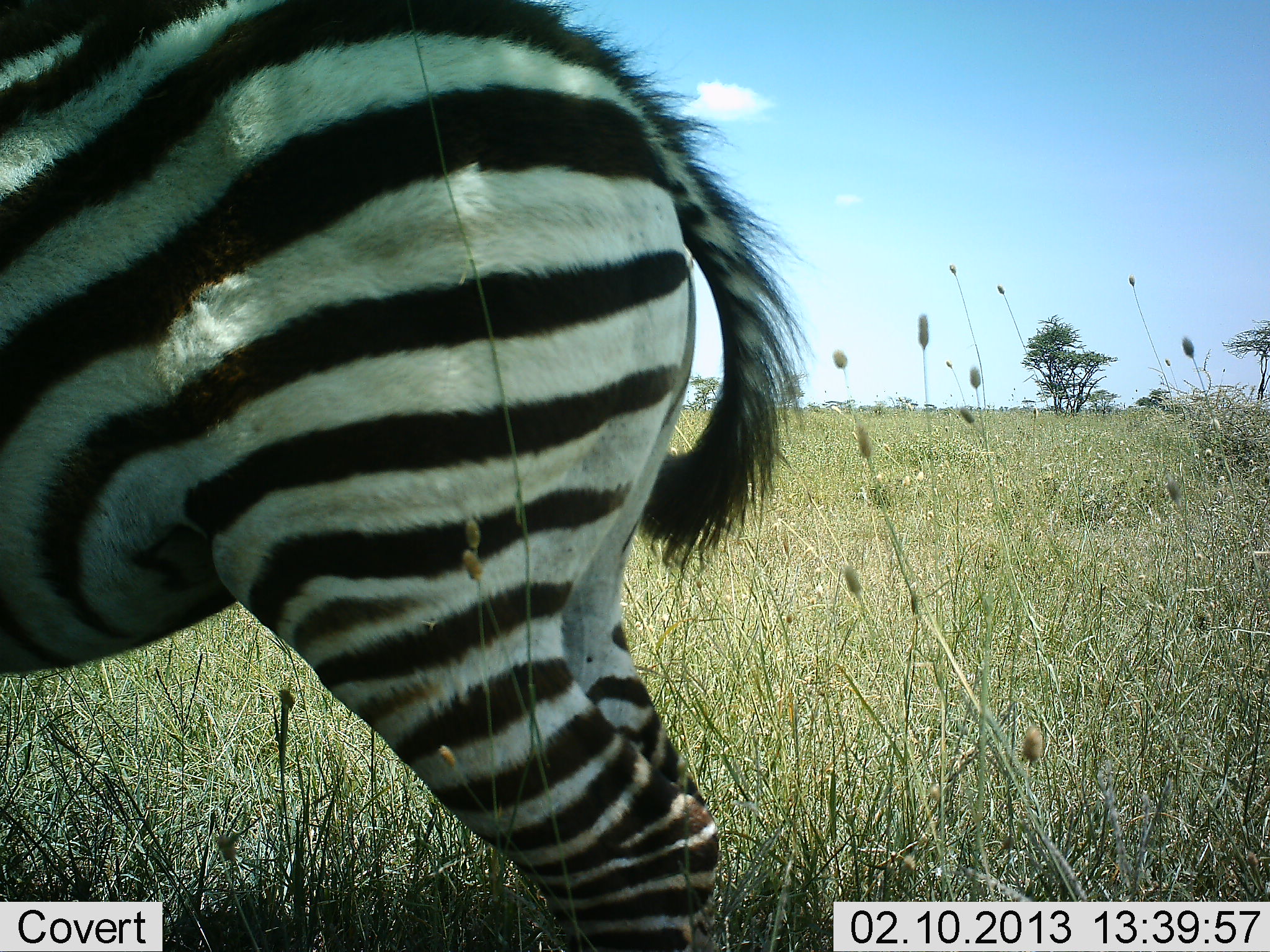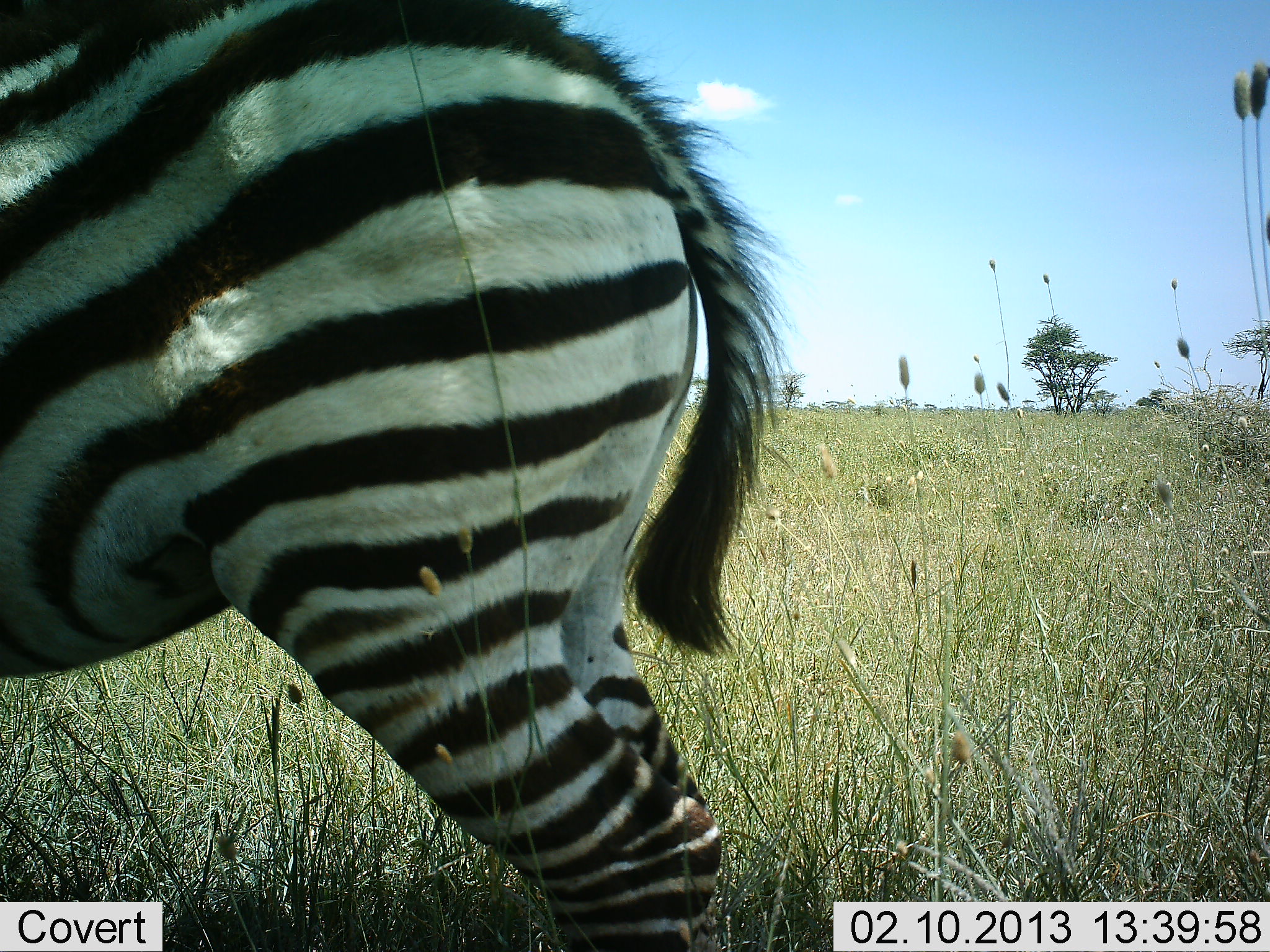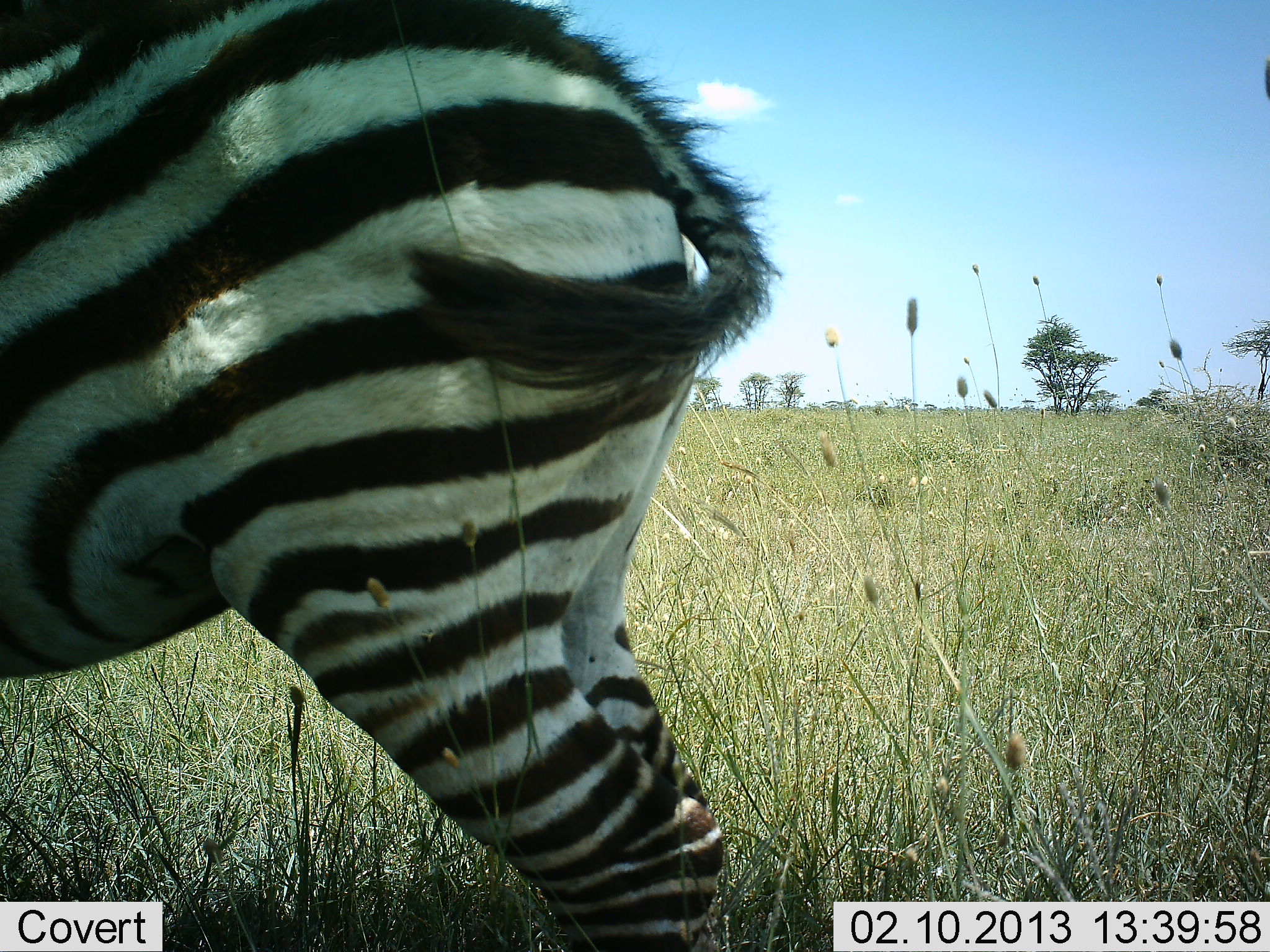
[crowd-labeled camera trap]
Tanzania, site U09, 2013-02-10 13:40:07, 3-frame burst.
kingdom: Animalia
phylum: Chordata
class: Mammalia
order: Perissodactyla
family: Equidae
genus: Equus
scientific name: Equus quagga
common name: plains zebra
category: zebra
Zebra (plains zebra) (Equus quagga), count 1. Behavior (volunteer vote fractions): standing 92%, resting 8%, moving 0%, interacting 0%. Young present (vote fraction): 0%. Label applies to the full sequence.